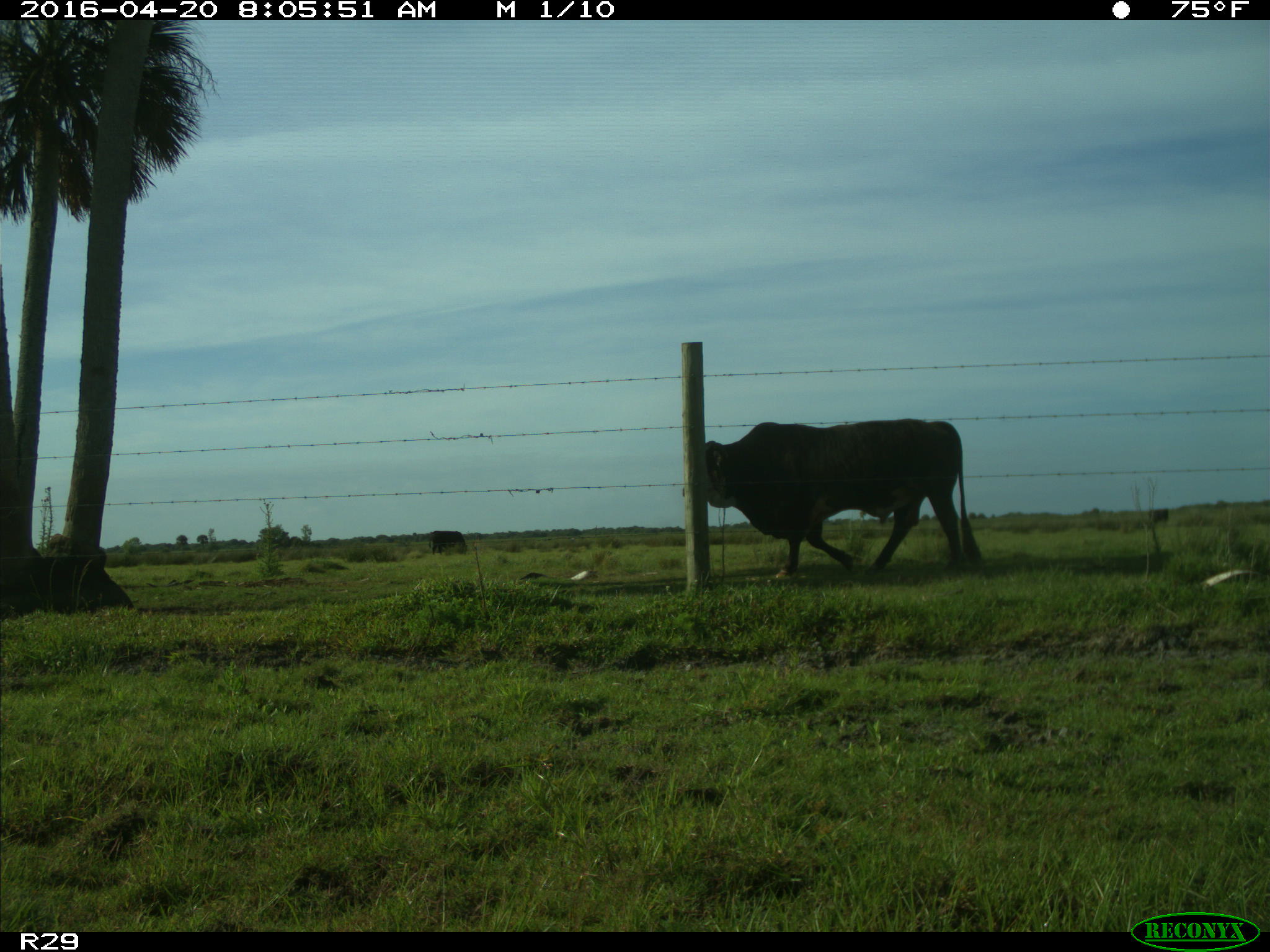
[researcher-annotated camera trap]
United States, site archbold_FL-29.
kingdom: Animalia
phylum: Chordata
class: Mammalia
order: Artiodactyla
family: Bovidae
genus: Bos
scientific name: Bos taurus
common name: domestic cow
Bos taurus (domestic cow).